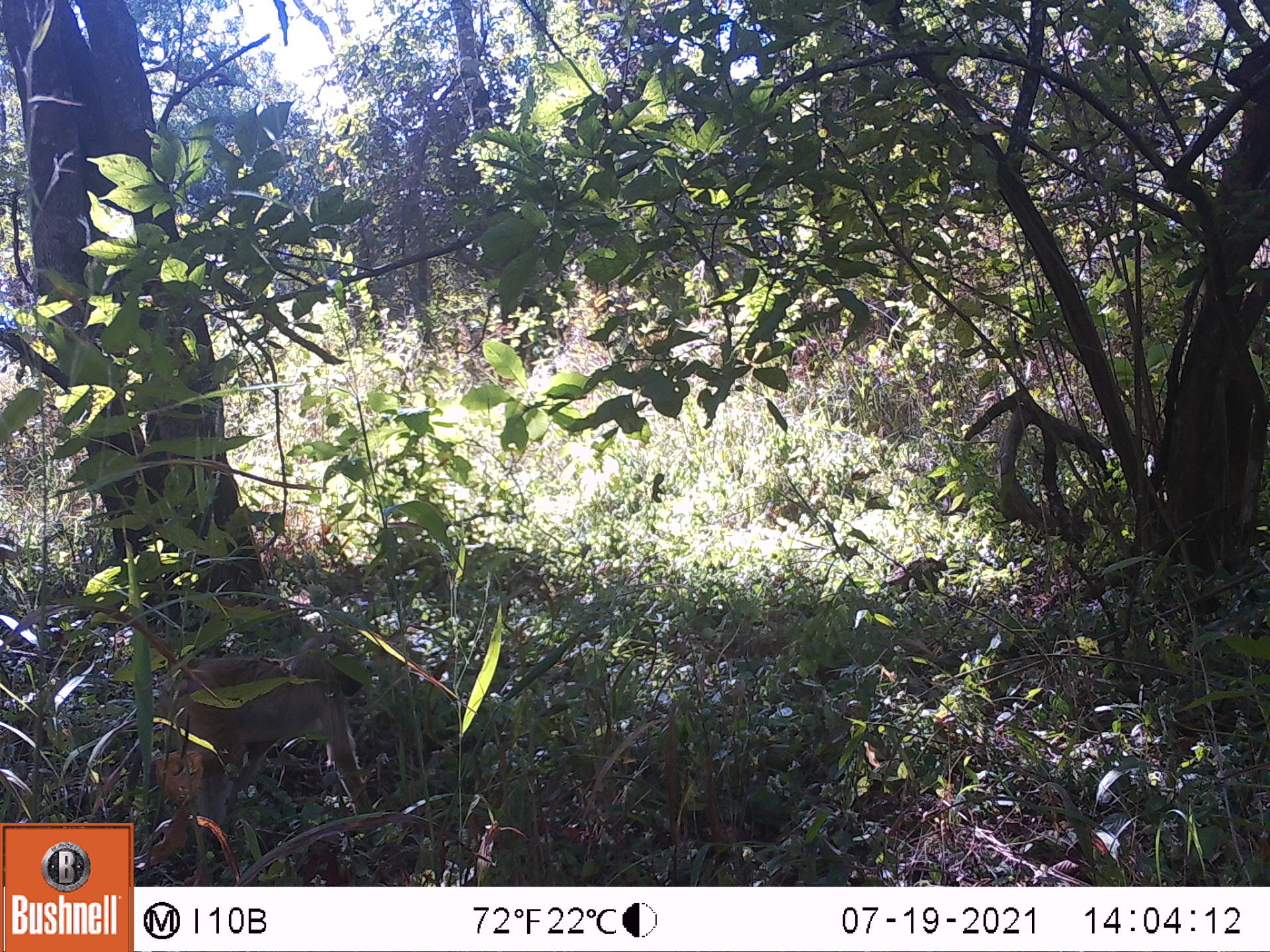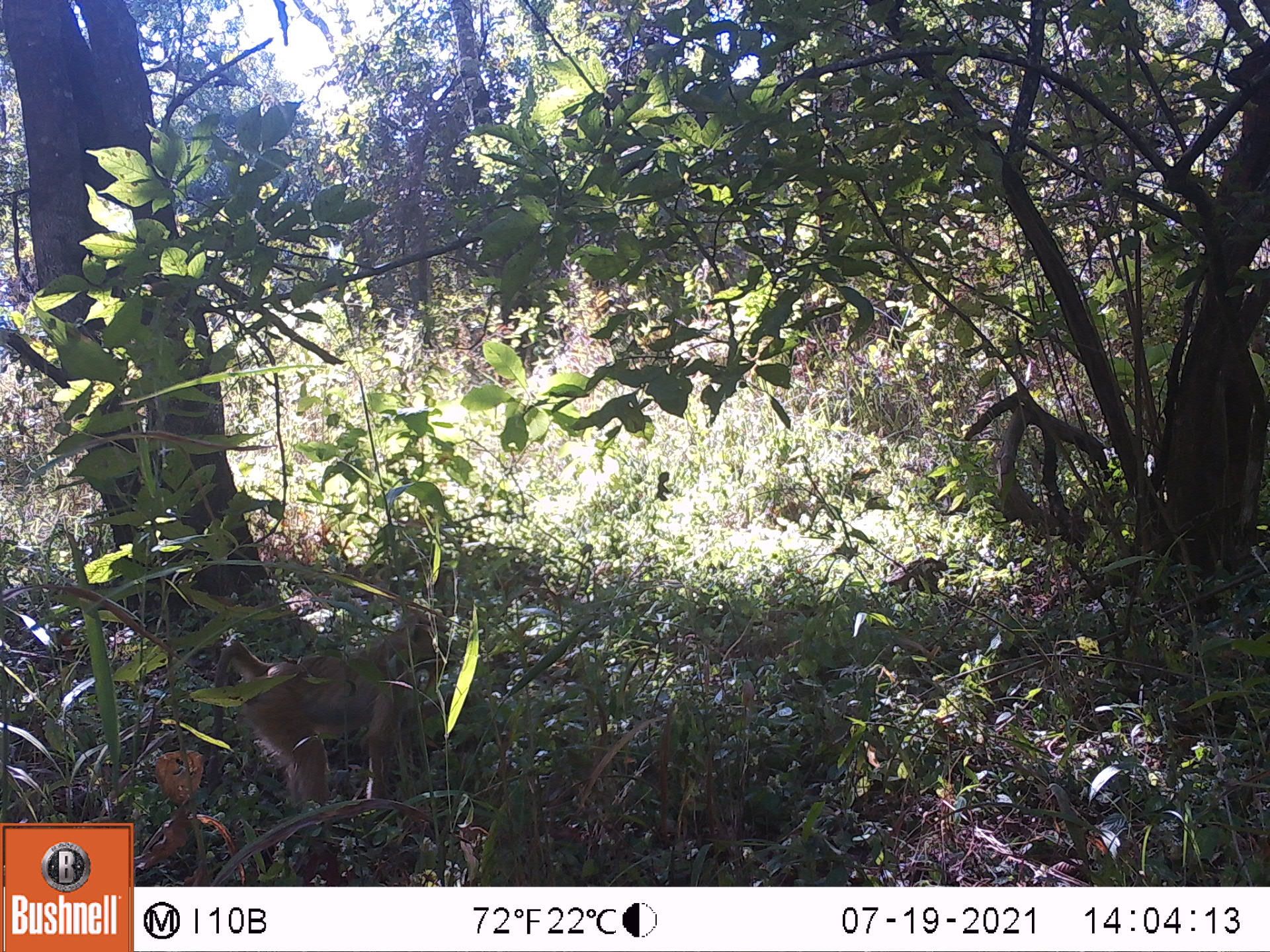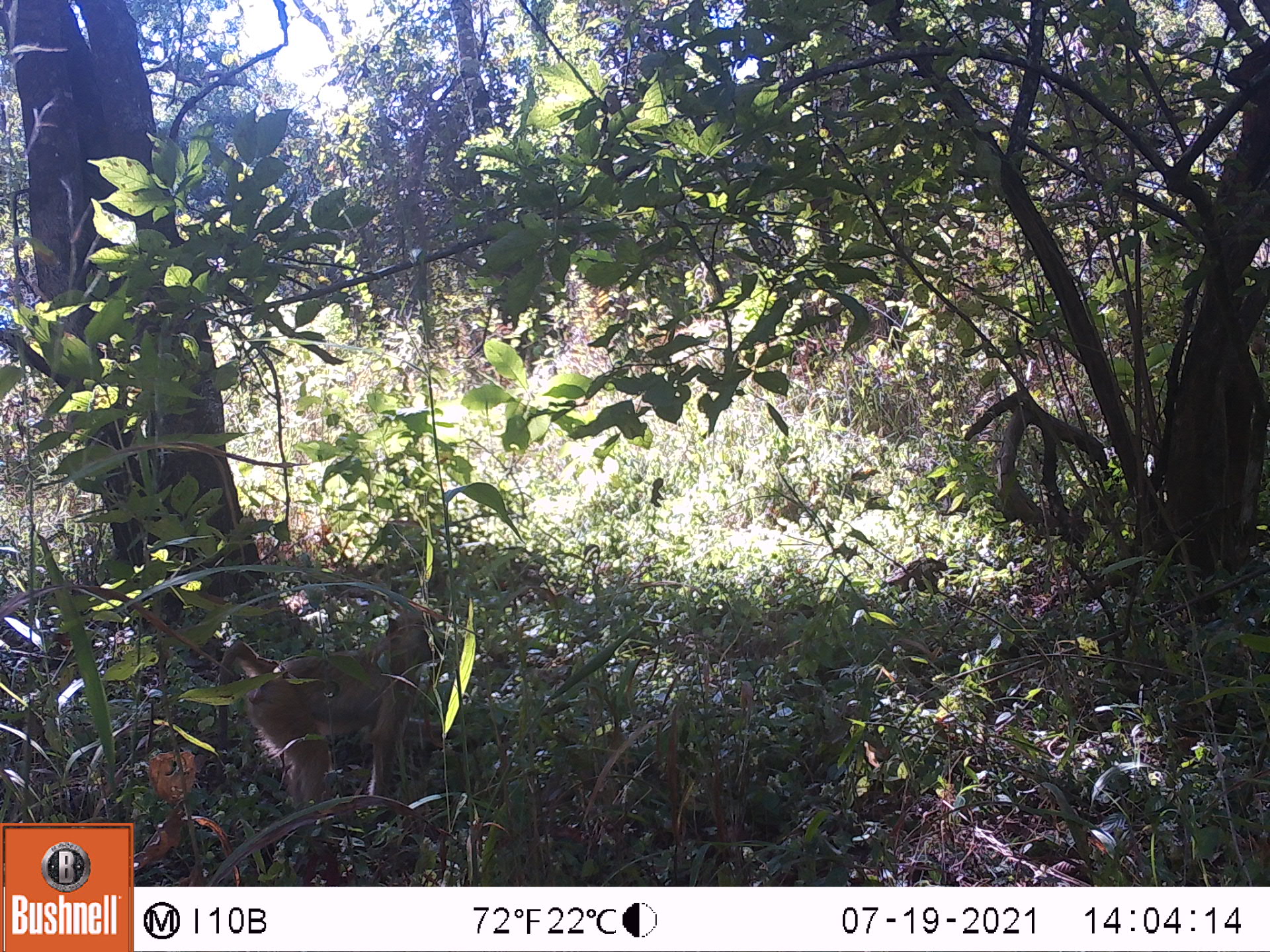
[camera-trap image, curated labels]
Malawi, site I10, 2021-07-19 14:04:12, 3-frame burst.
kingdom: Animalia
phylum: Chordata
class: Mammalia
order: Primates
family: Cercopithecidae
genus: Papio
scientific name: Papio cynocephalus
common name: yellow baboon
Yellow baboon (Papio cynocephalus), count 1.